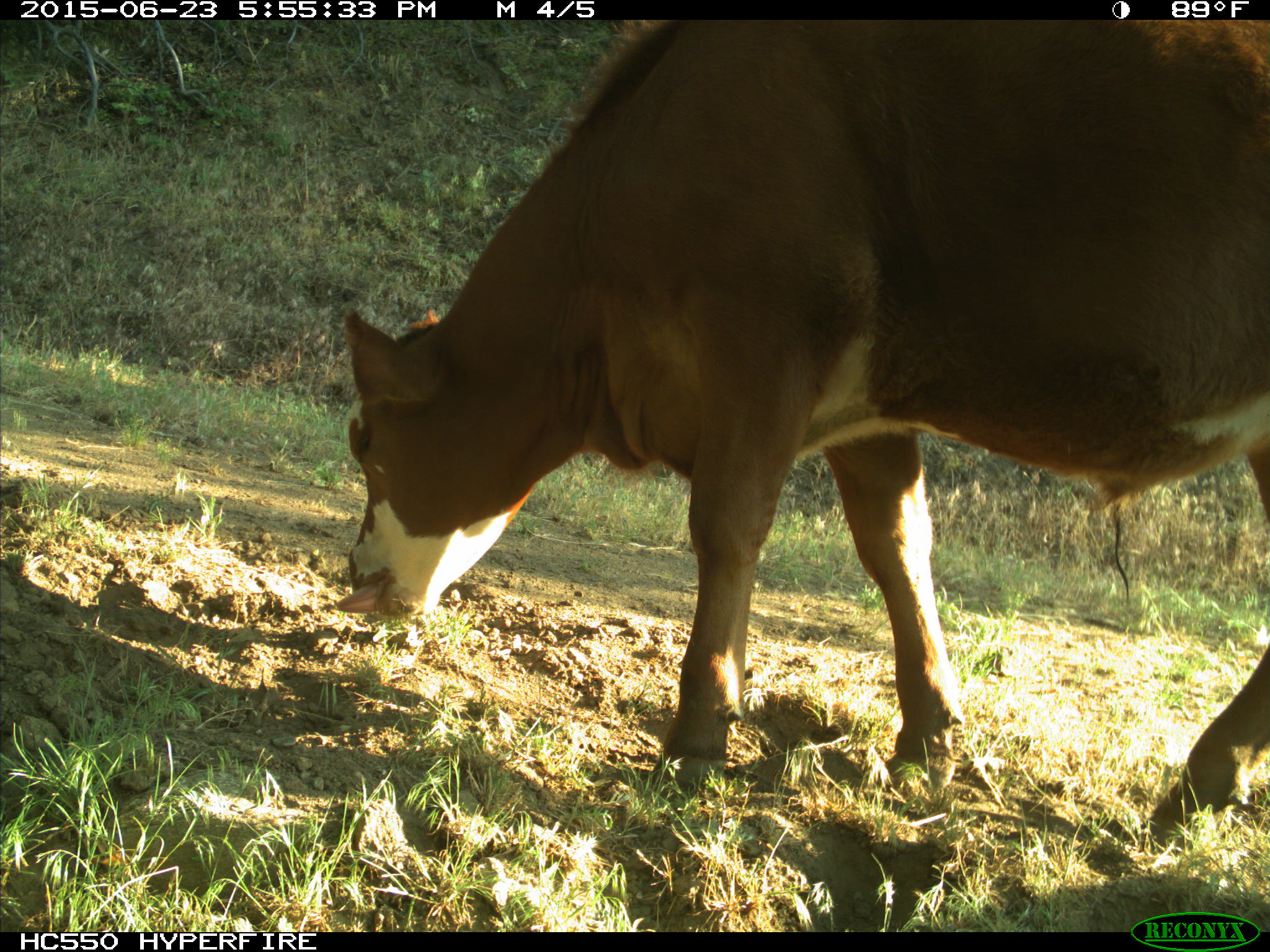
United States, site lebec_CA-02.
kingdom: Animalia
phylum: Chordata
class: Mammalia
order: Artiodactyla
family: Bovidae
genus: Bos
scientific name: Bos taurus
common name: domestic cow